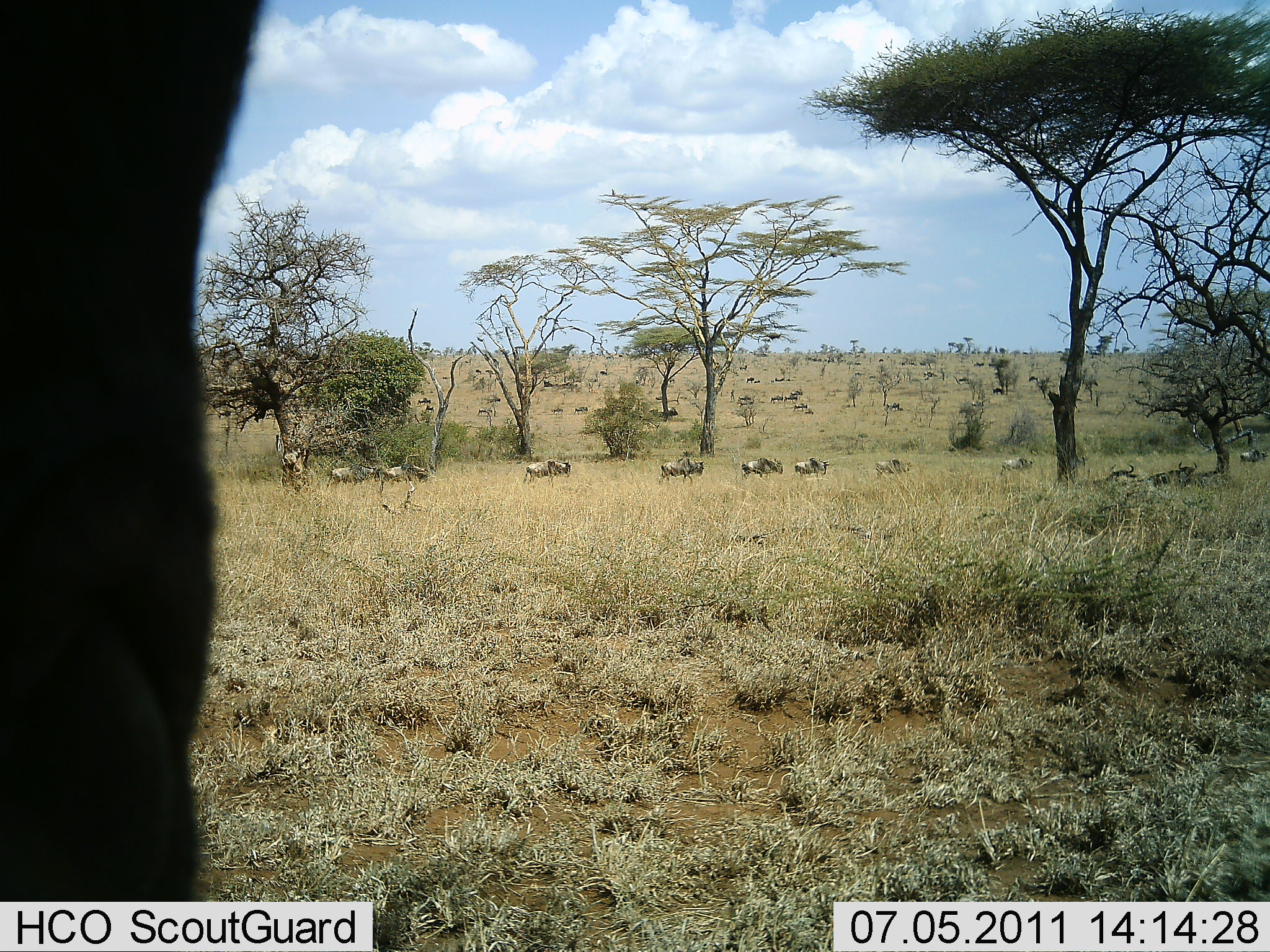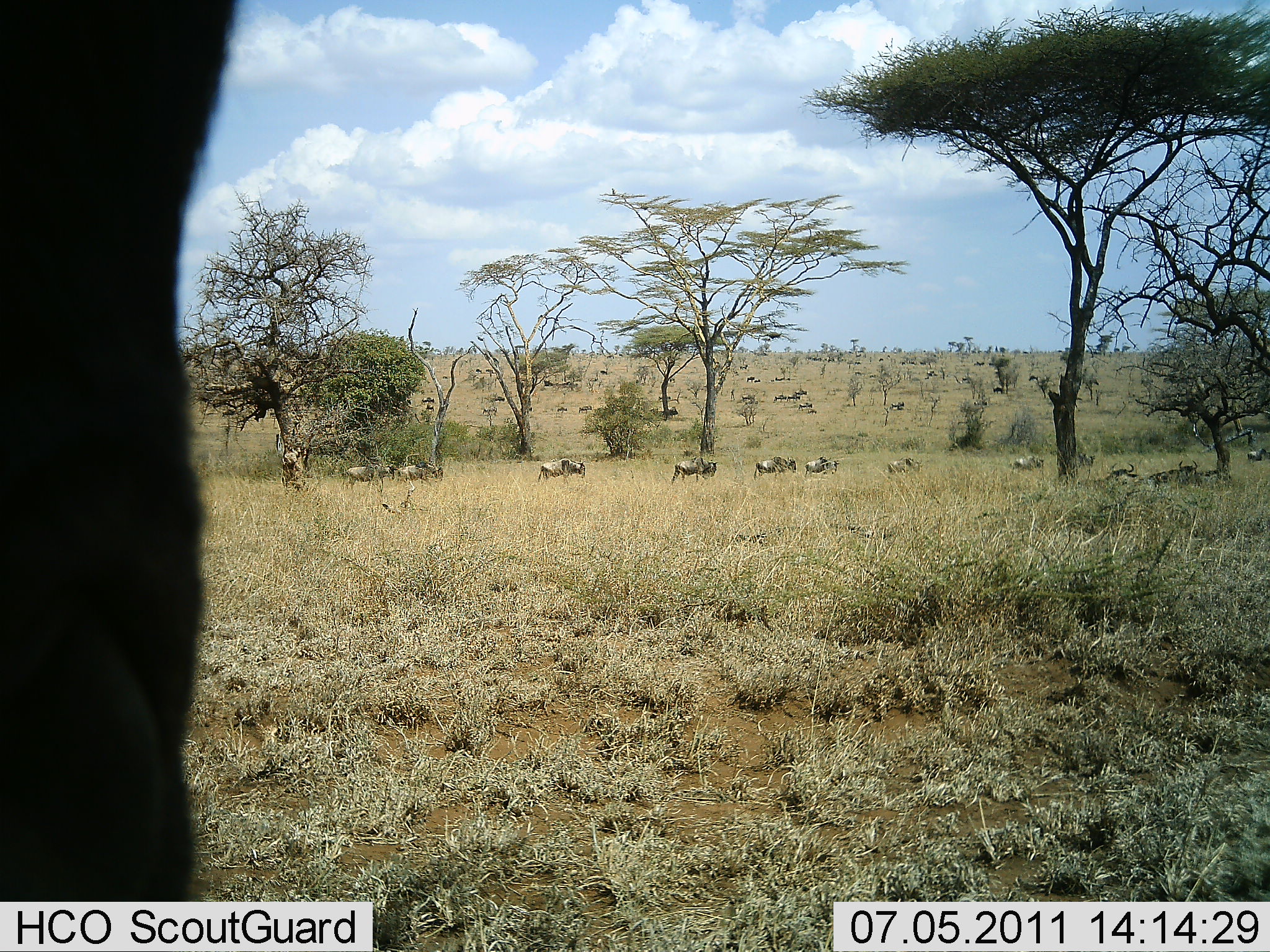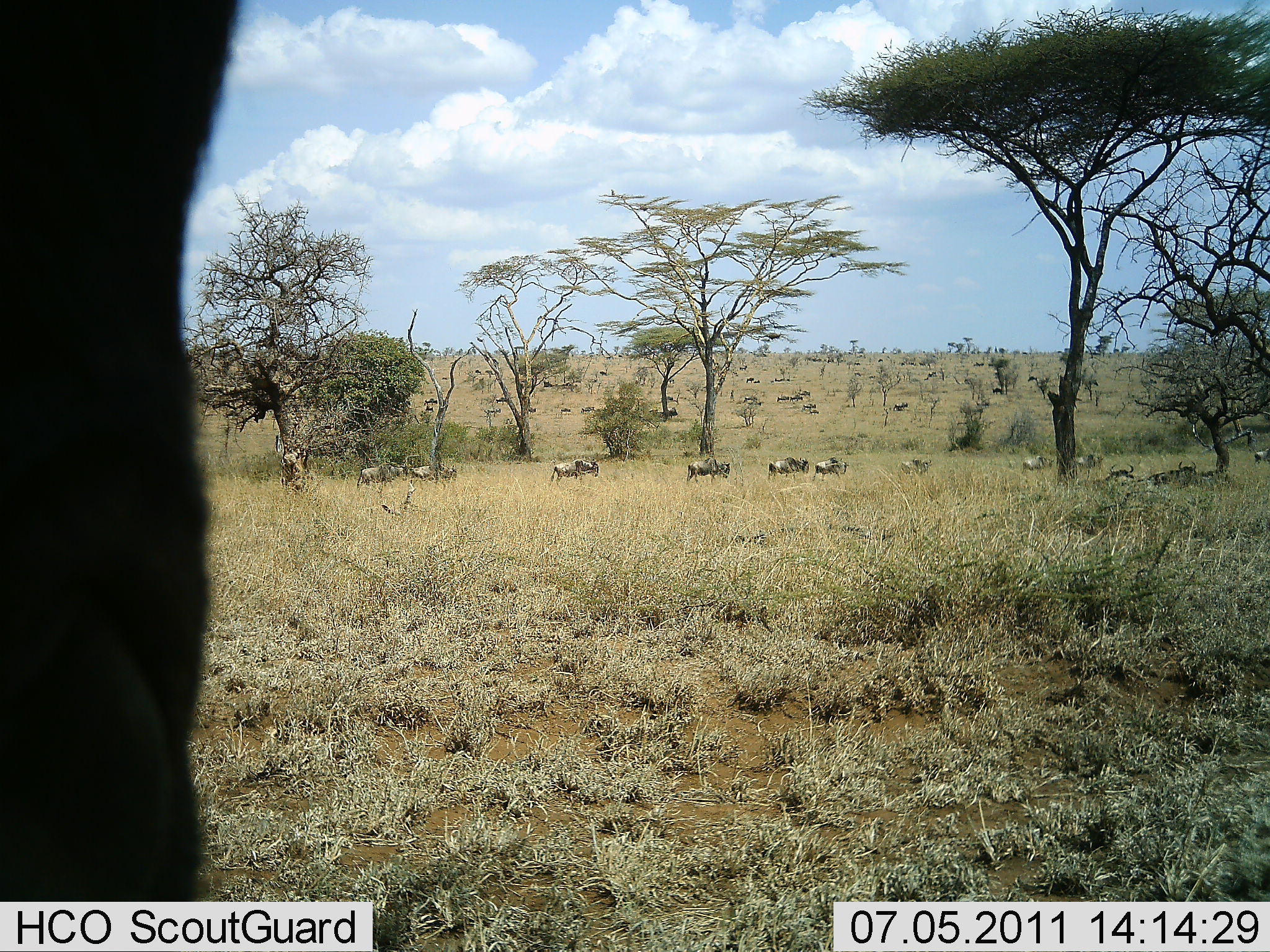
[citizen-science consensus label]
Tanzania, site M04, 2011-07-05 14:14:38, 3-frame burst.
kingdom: Animalia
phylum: Chordata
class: Mammalia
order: Artiodactyla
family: Bovidae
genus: Connochaetes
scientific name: Connochaetes taurinus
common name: blue wildebeest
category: wildebeest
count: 11-50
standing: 25%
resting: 8%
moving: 92%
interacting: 0%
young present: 0%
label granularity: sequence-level